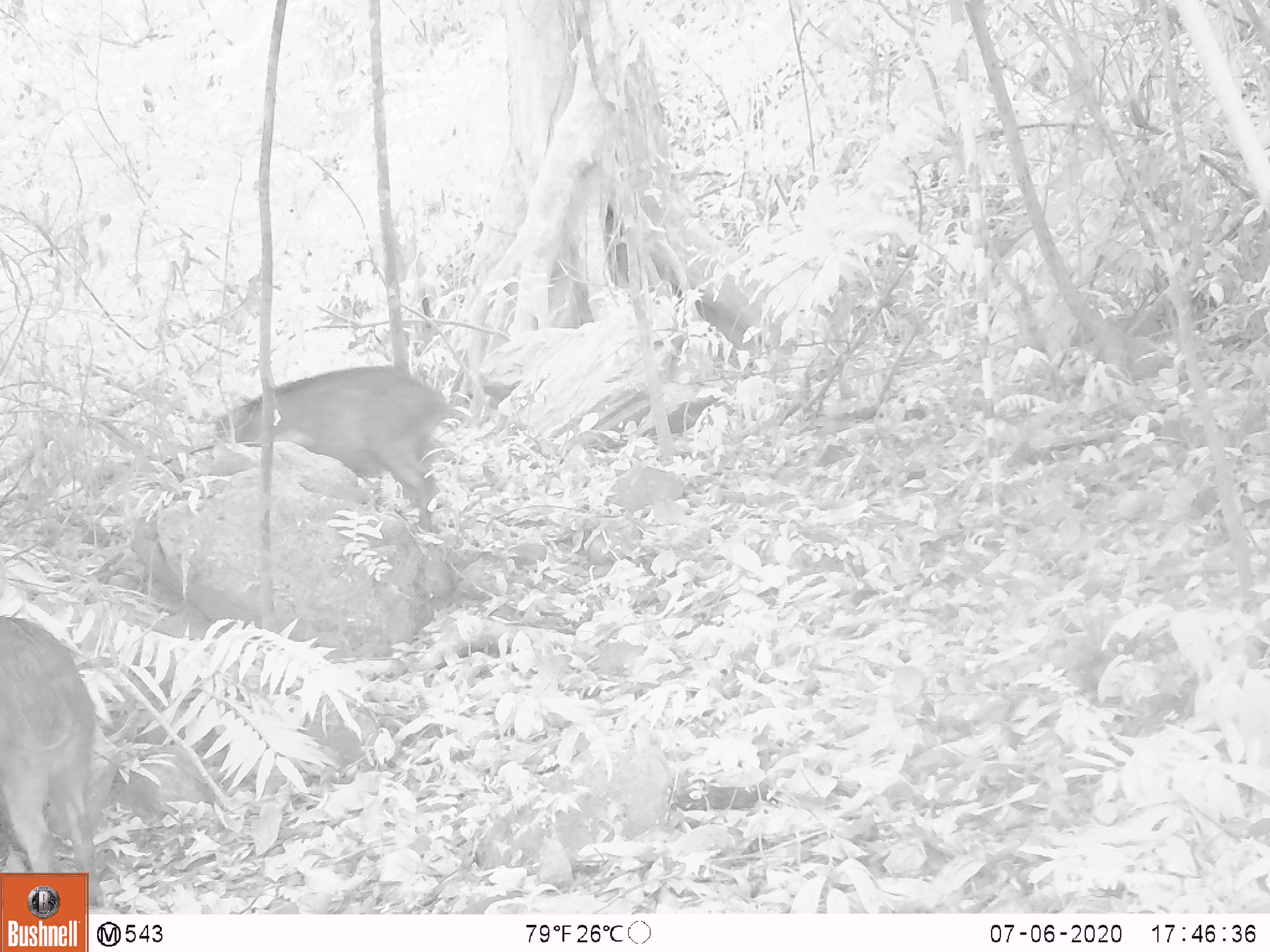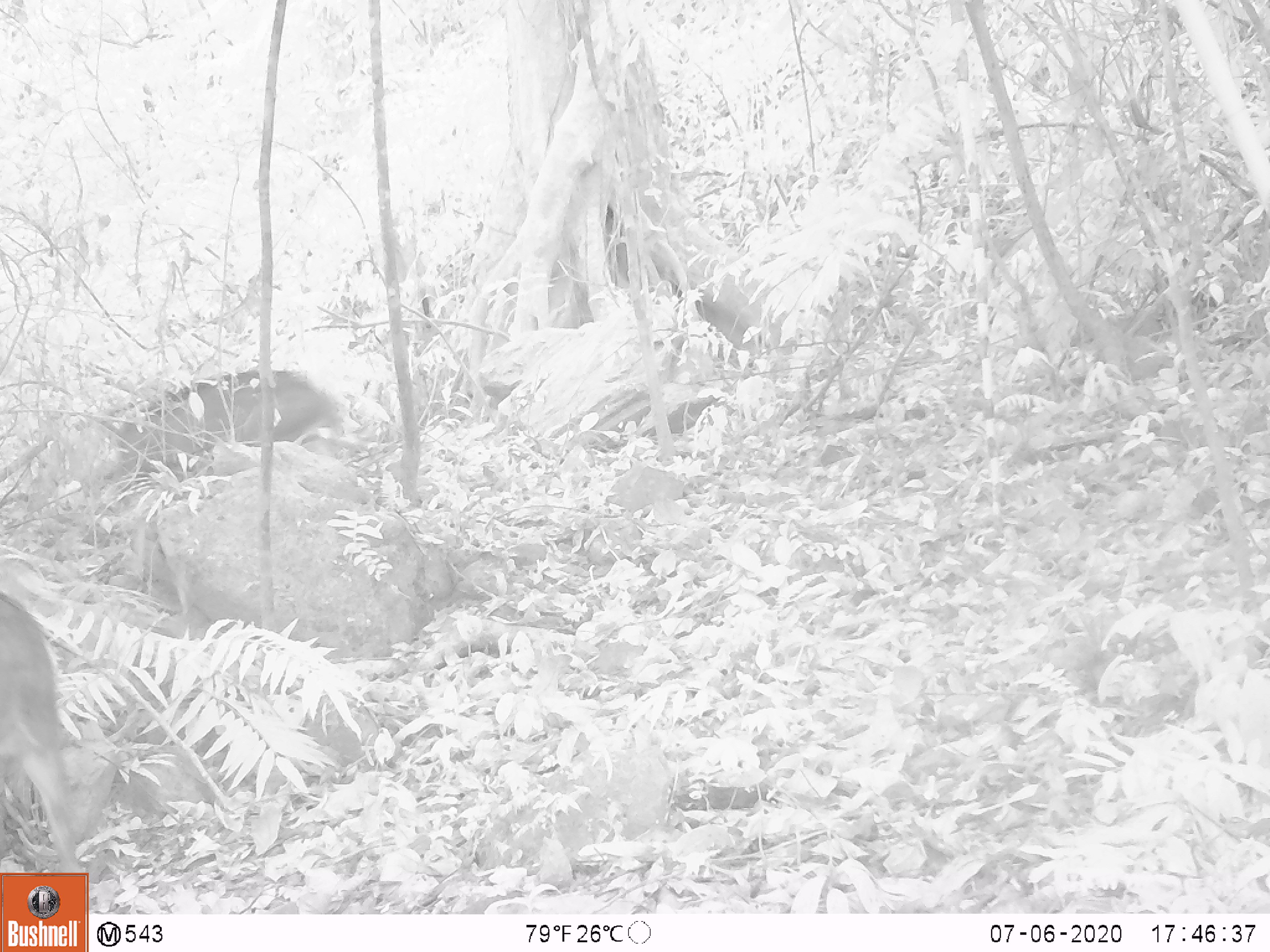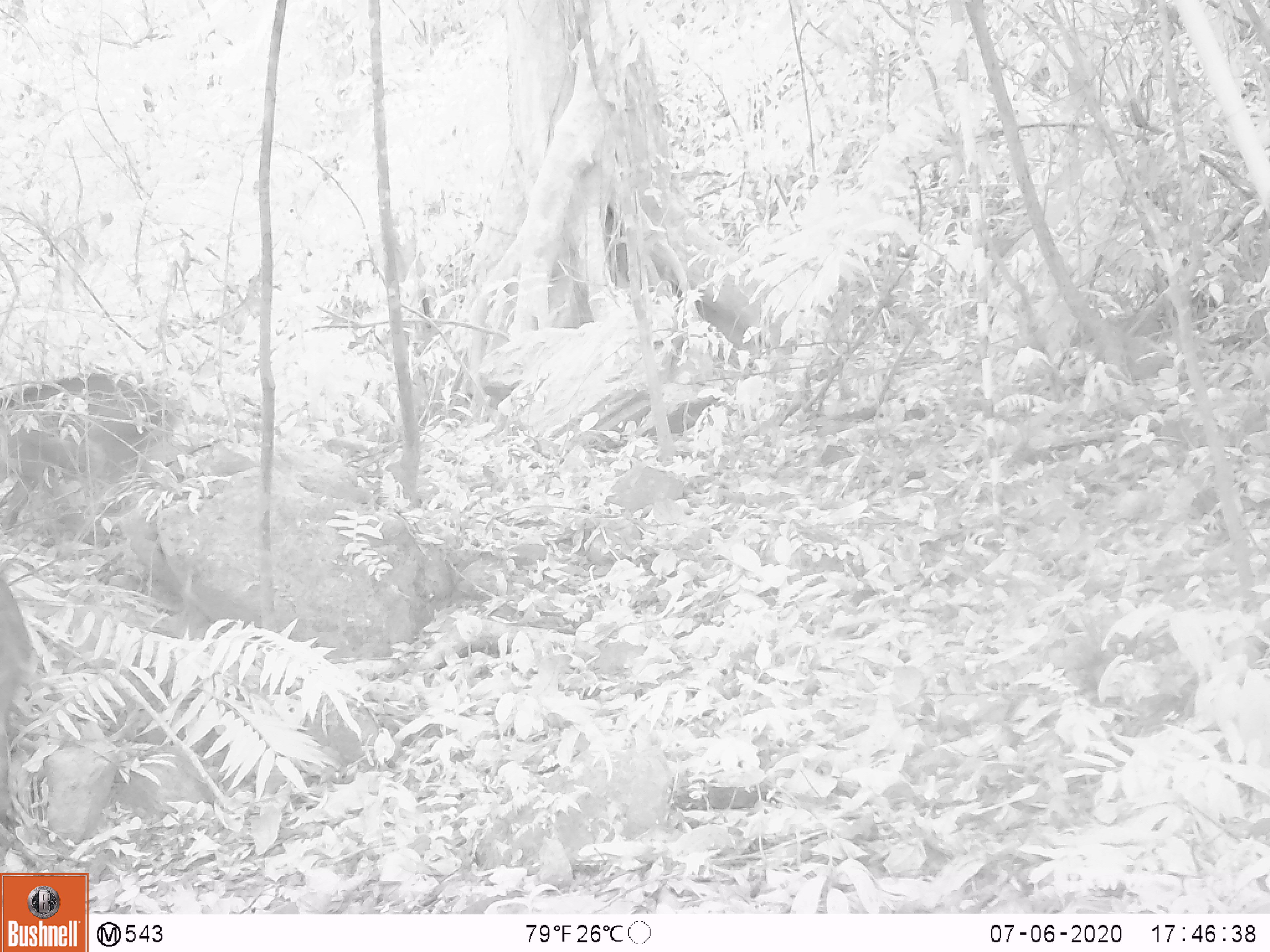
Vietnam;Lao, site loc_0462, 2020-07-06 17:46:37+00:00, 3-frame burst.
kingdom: Animalia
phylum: Chordata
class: Mammalia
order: Artiodactyla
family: Suidae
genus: Sus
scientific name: Sus scrofa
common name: eurasian wild pig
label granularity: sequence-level